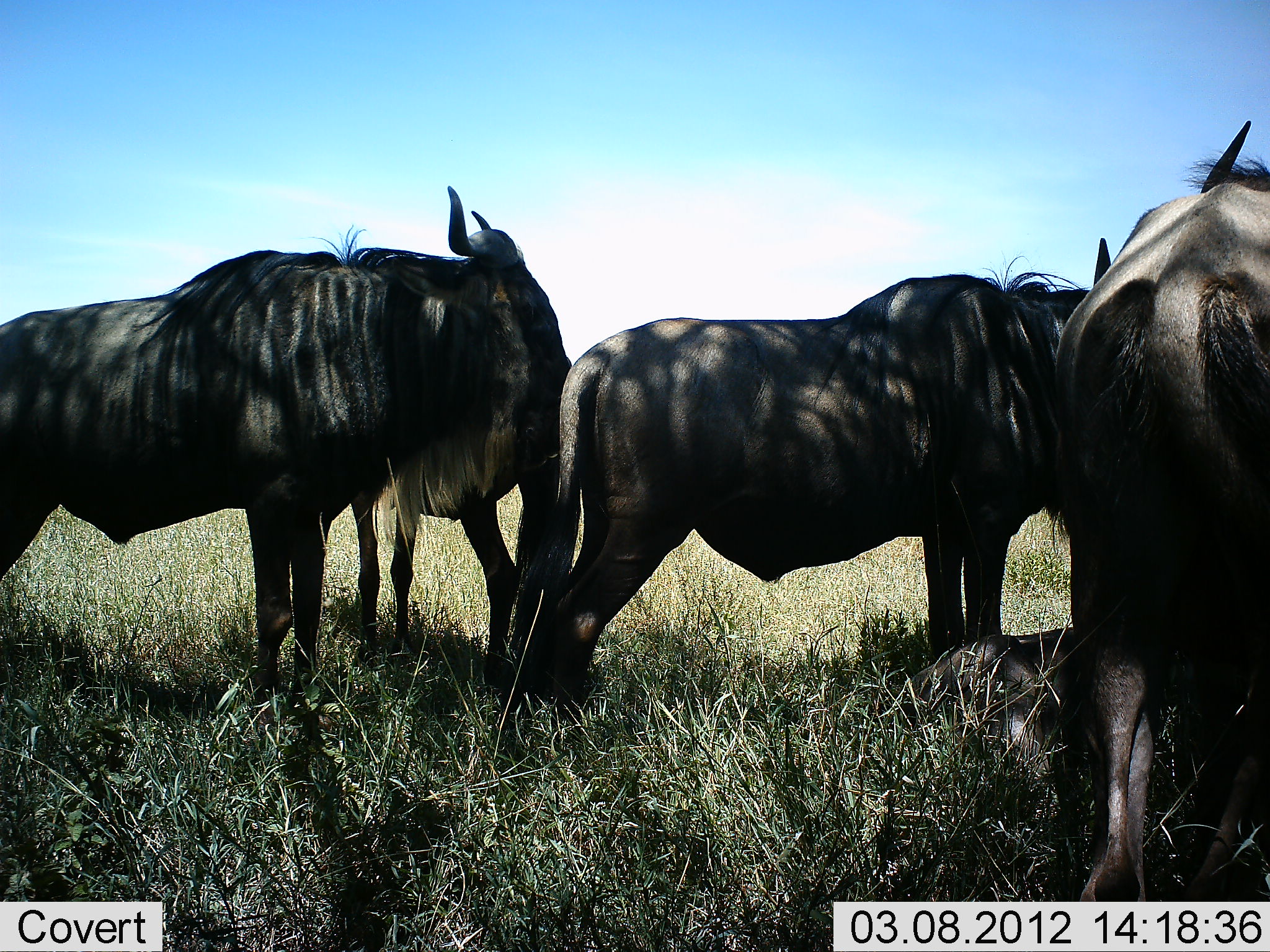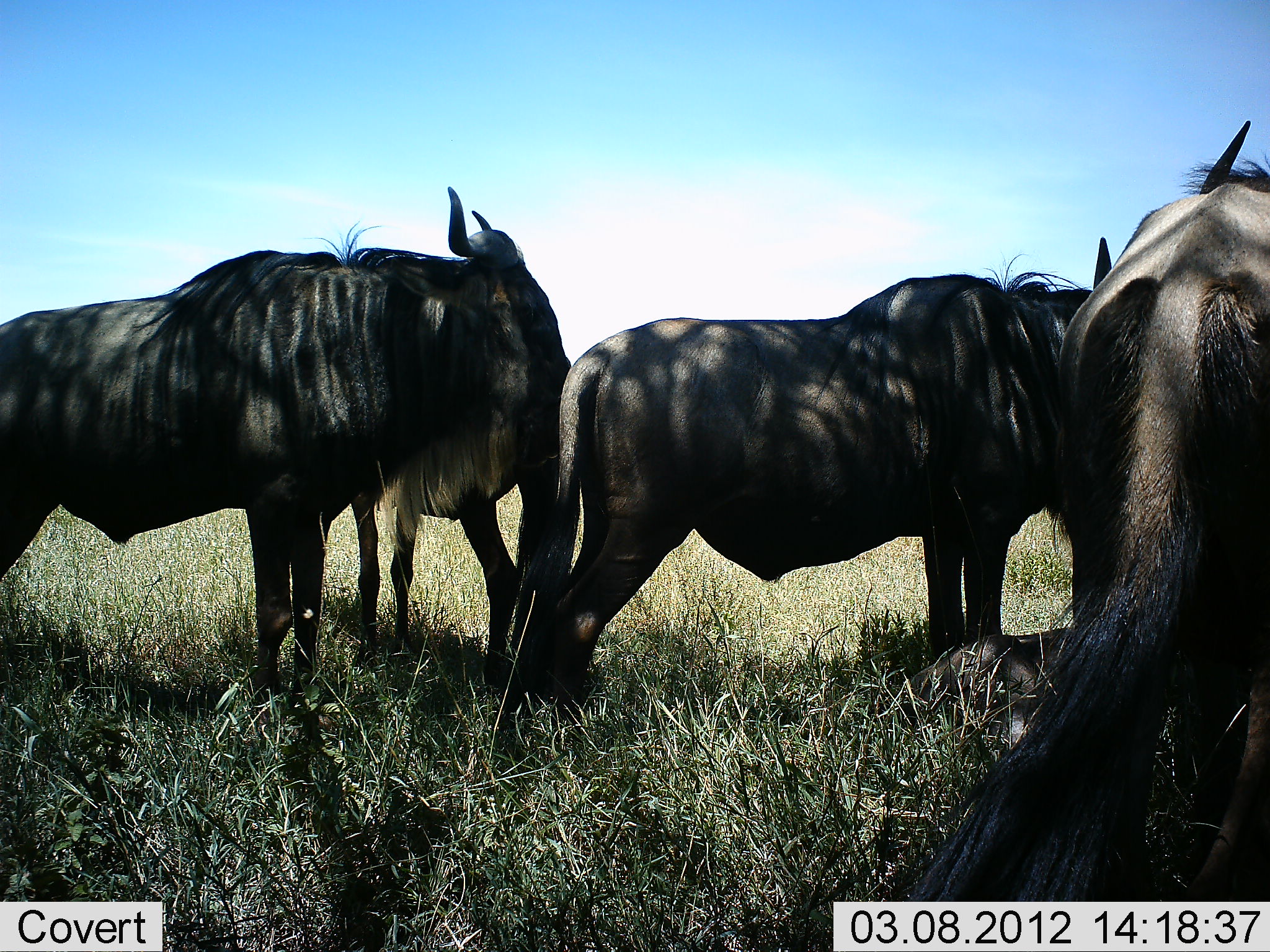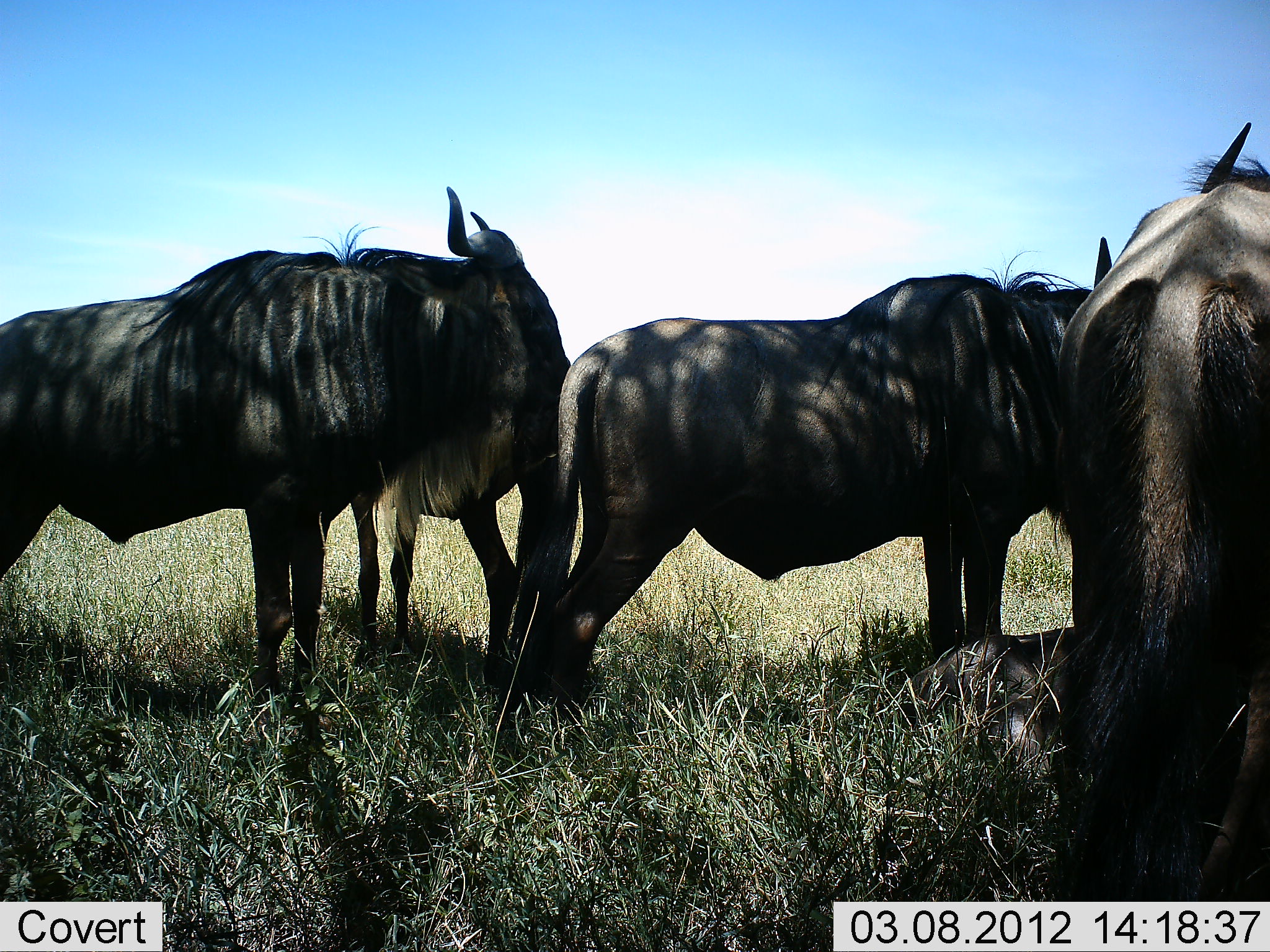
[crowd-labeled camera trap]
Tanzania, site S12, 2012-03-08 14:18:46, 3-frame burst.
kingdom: Animalia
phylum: Chordata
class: Mammalia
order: Artiodactyla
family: Bovidae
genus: Connochaetes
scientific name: Connochaetes taurinus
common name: blue wildebeest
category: wildebeest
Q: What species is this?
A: Wildebeest (blue wildebeest) (Connochaetes taurinus).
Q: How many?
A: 4.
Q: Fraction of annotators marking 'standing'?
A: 83%.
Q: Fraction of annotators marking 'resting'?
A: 39%.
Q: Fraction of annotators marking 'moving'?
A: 0%.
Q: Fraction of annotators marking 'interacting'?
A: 4%.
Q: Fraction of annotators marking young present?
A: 9%.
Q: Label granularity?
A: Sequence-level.